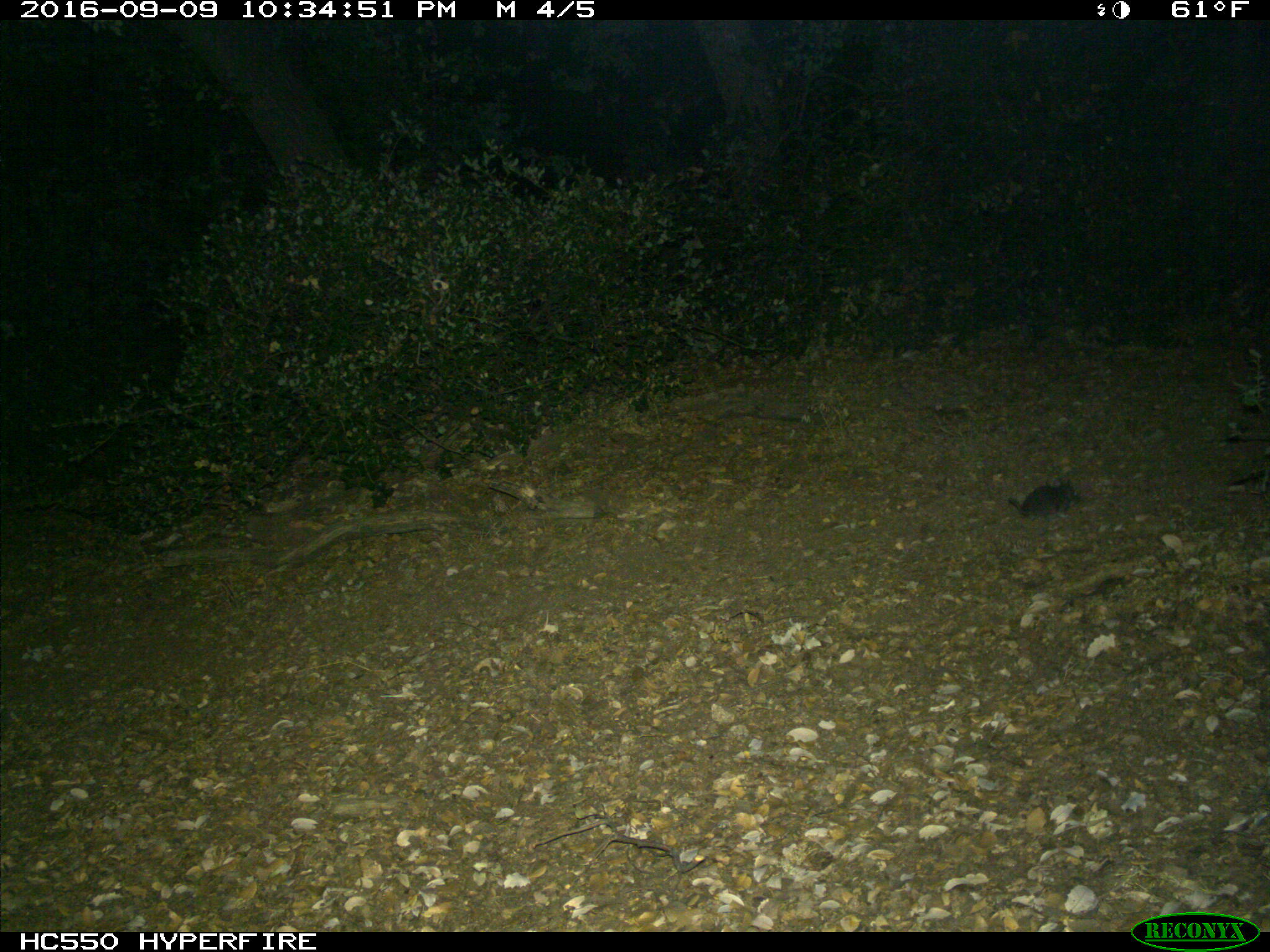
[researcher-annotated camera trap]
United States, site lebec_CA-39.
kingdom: Animalia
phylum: Chordata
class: Mammalia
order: Rodentia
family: Cricetidae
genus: Neotoma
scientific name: Neotoma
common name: pack rat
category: unidentified pack rat